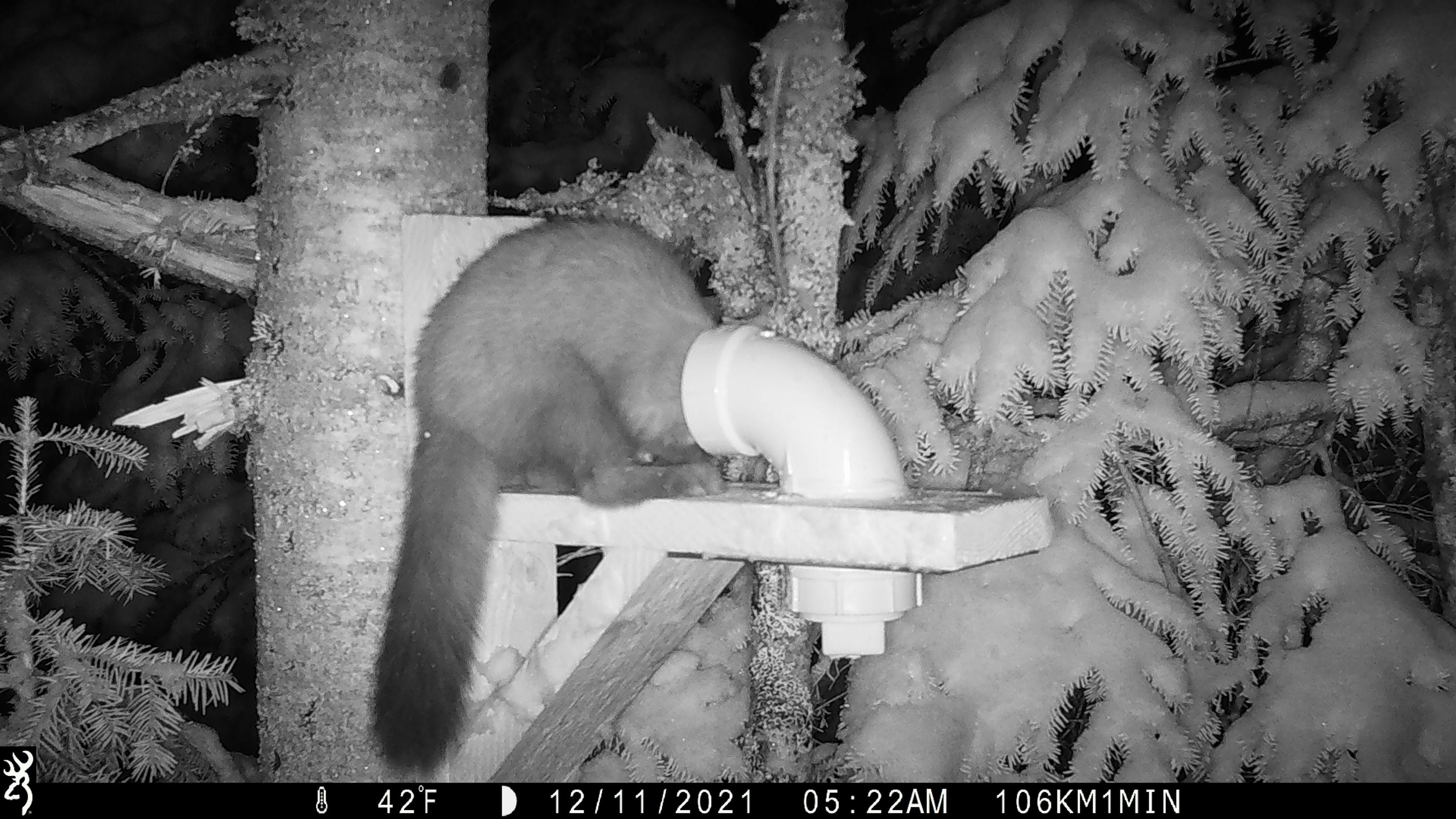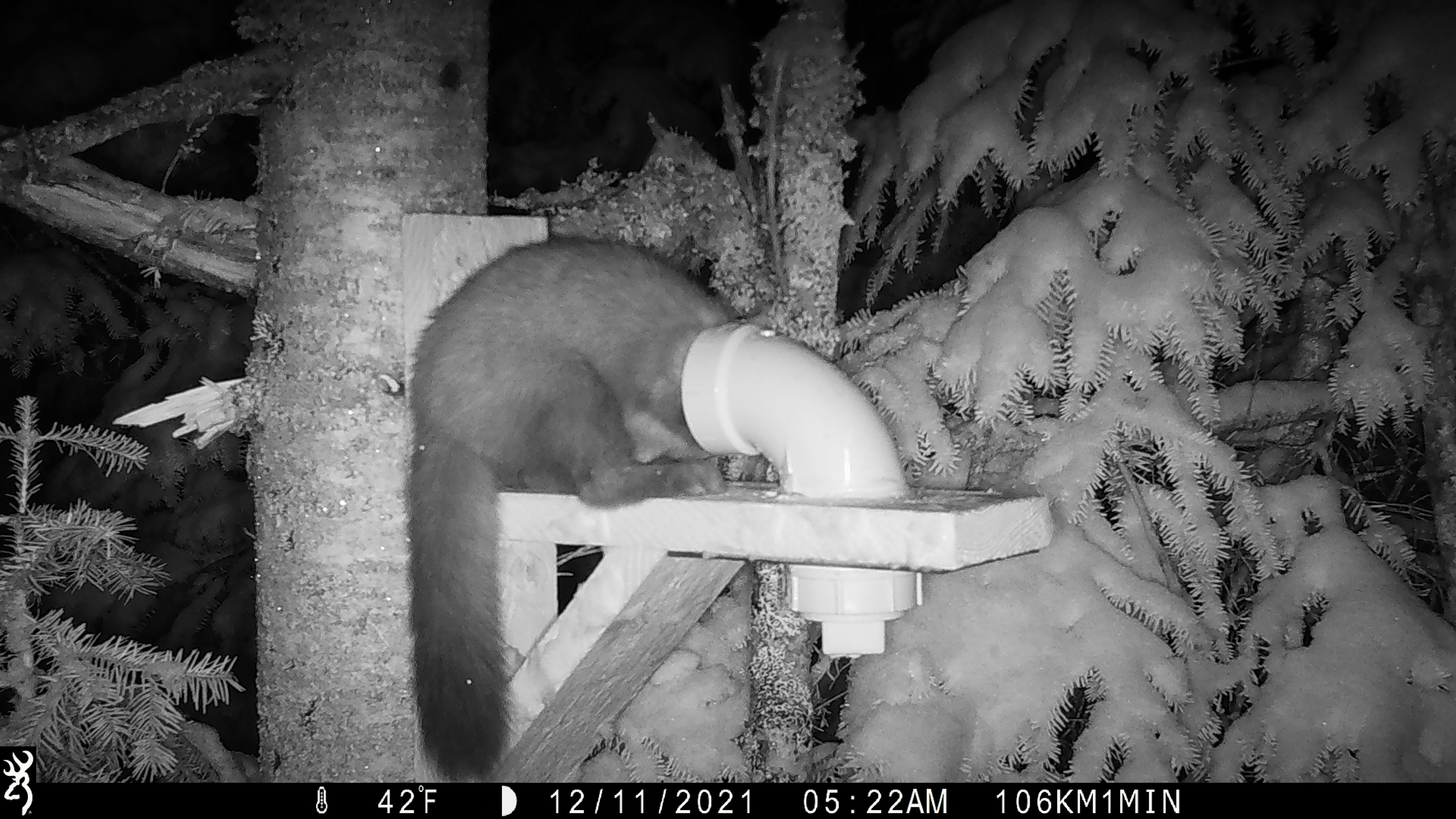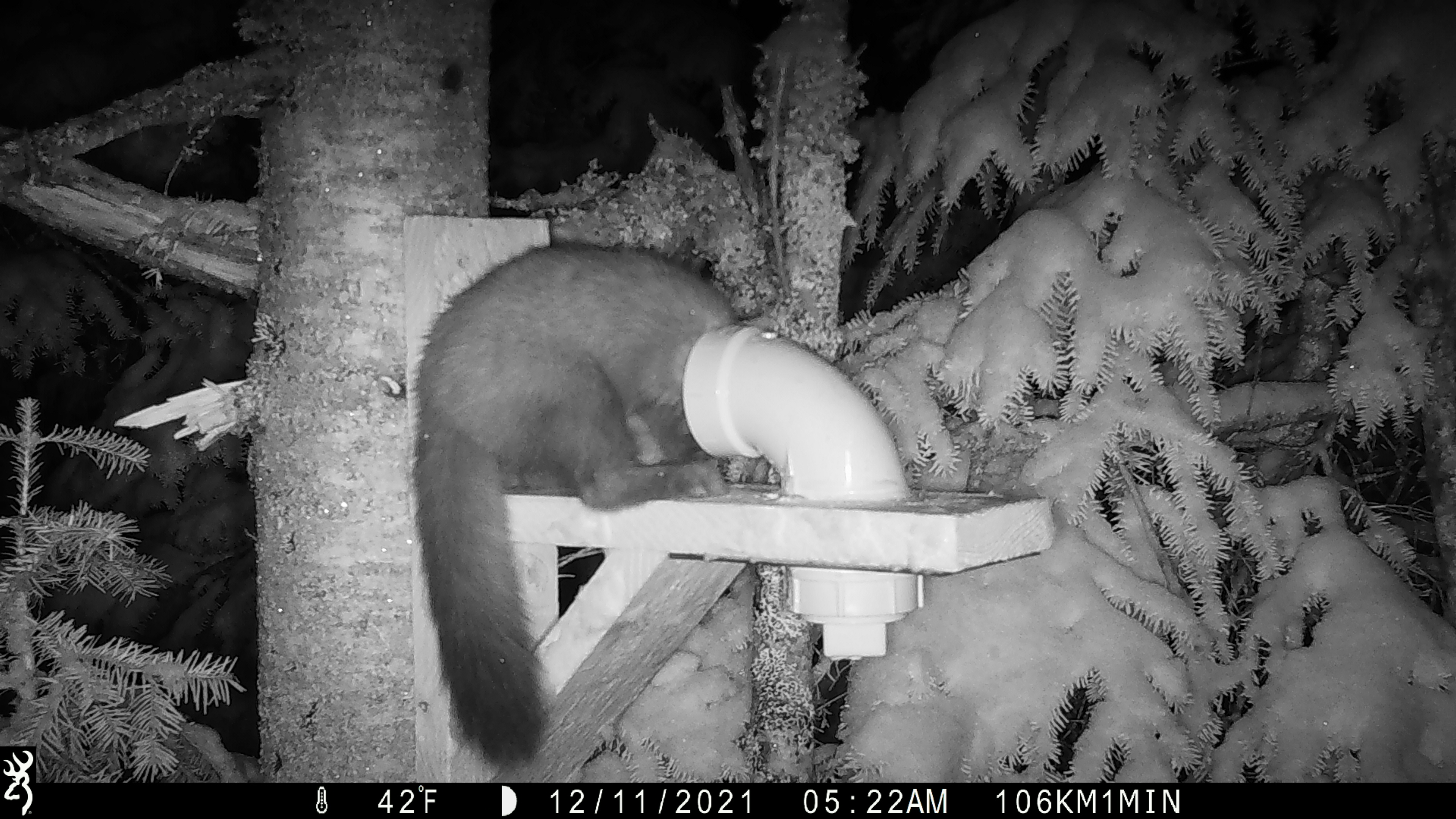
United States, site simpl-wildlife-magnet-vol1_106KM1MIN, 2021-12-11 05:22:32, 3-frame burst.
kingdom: Animalia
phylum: Chordata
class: Mammalia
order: Carnivora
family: Mustelidae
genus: Martes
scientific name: Martes americana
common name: american marten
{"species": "american marten (Martes americana)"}